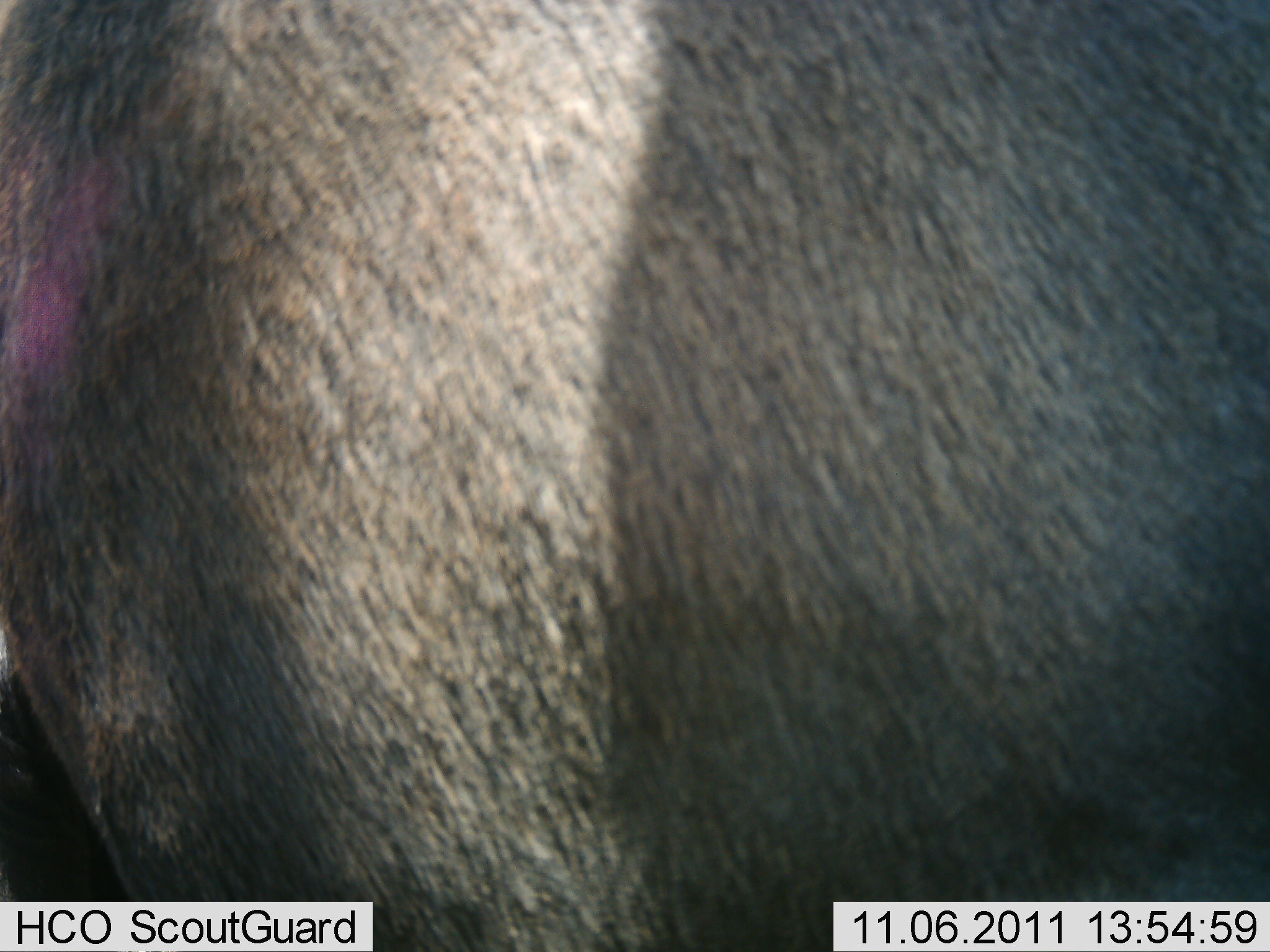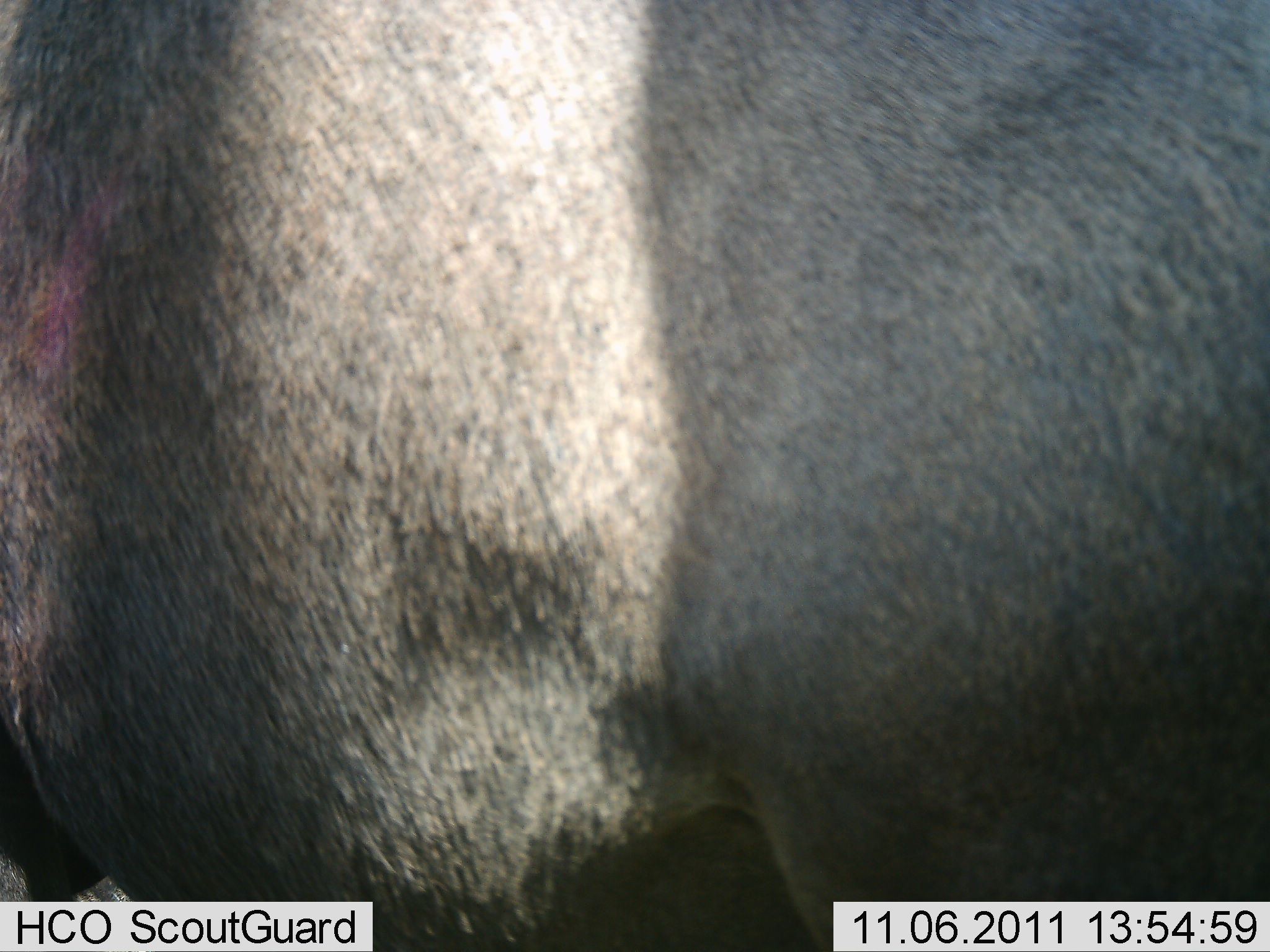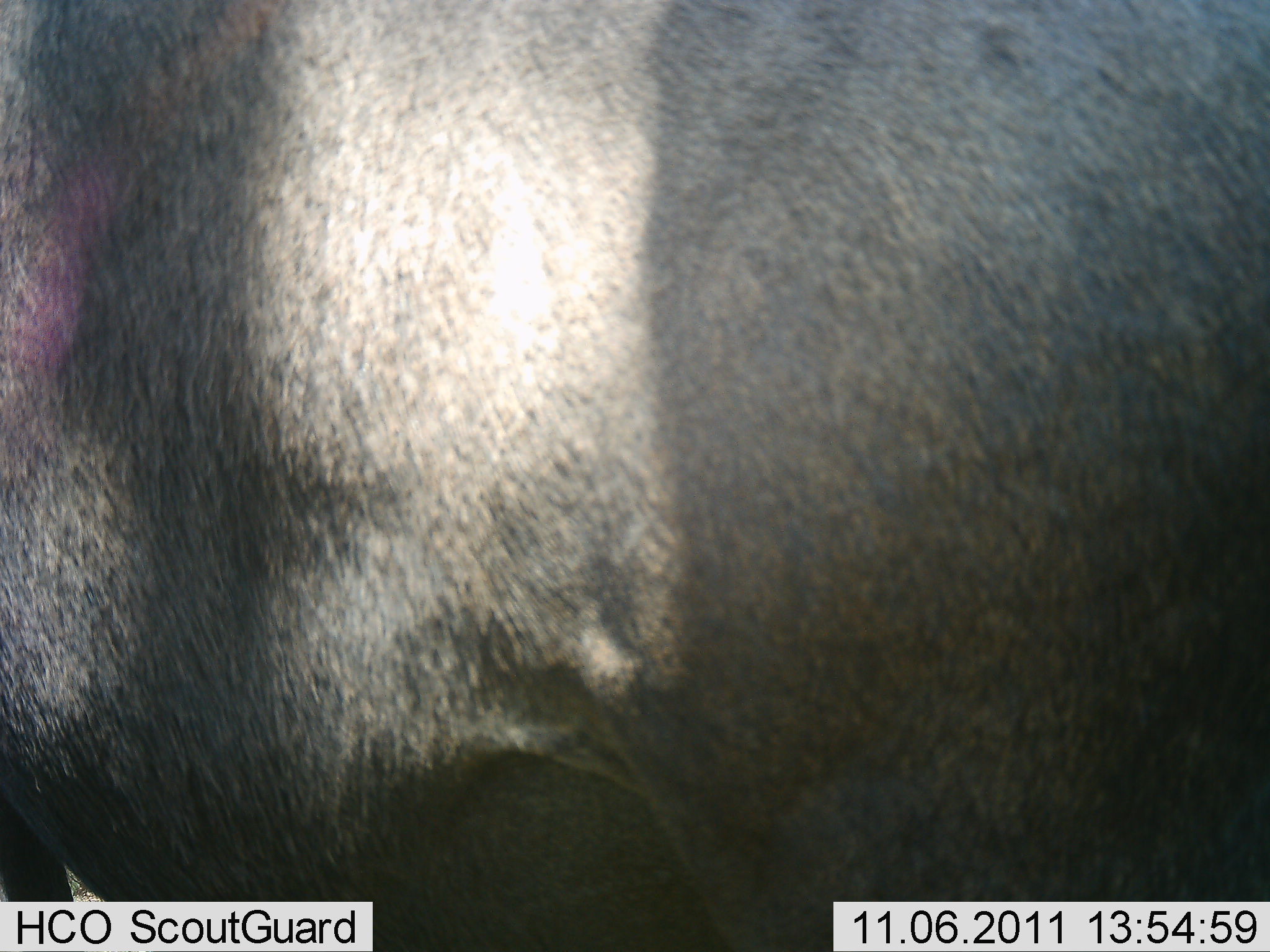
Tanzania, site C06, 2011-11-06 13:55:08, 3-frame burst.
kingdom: Animalia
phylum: Chordata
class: Mammalia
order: Artiodactyla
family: Bovidae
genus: Connochaetes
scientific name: Connochaetes taurinus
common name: blue wildebeest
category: wildebeest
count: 1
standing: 75%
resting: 0%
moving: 0%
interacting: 25%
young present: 0%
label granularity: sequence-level